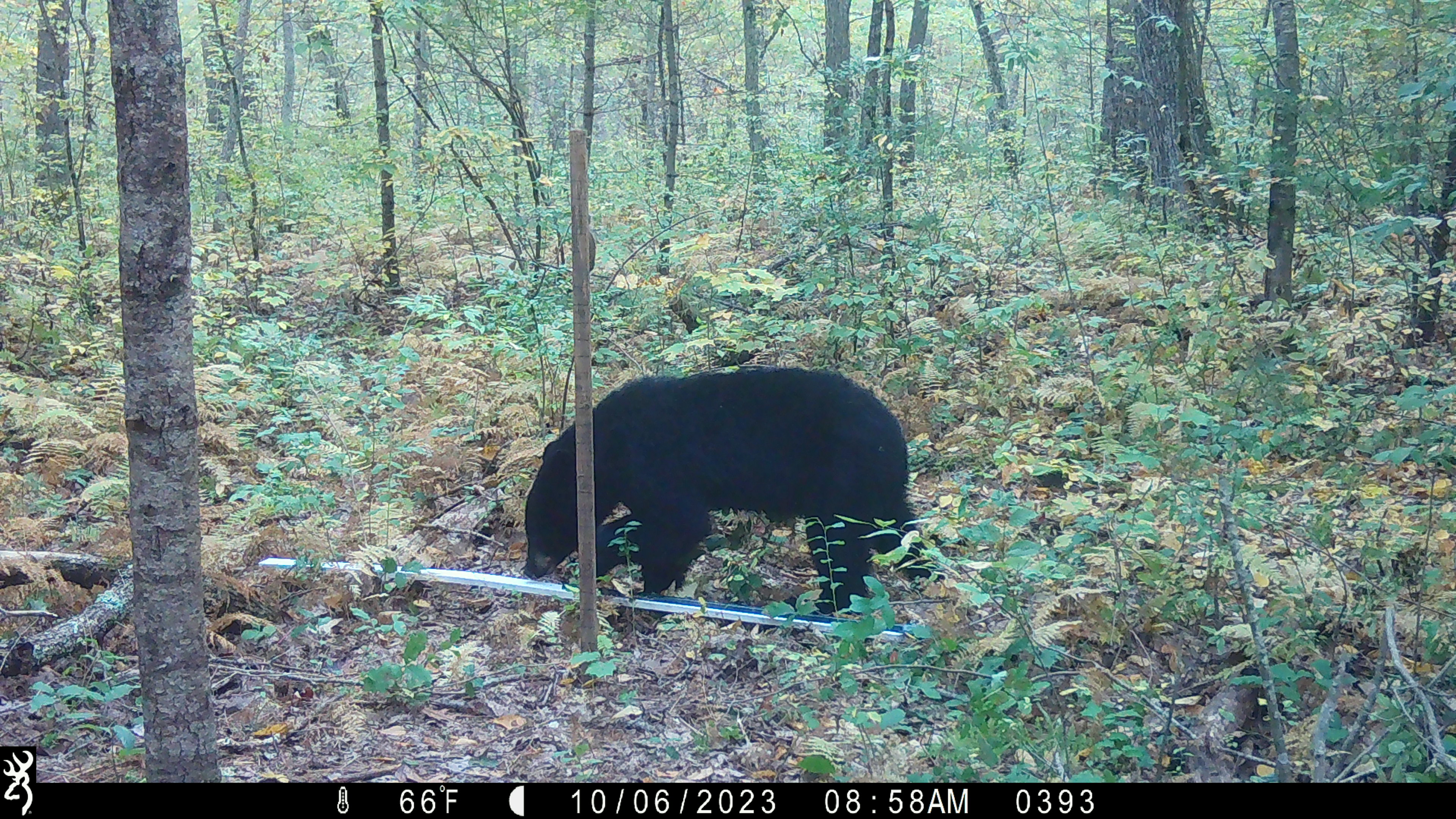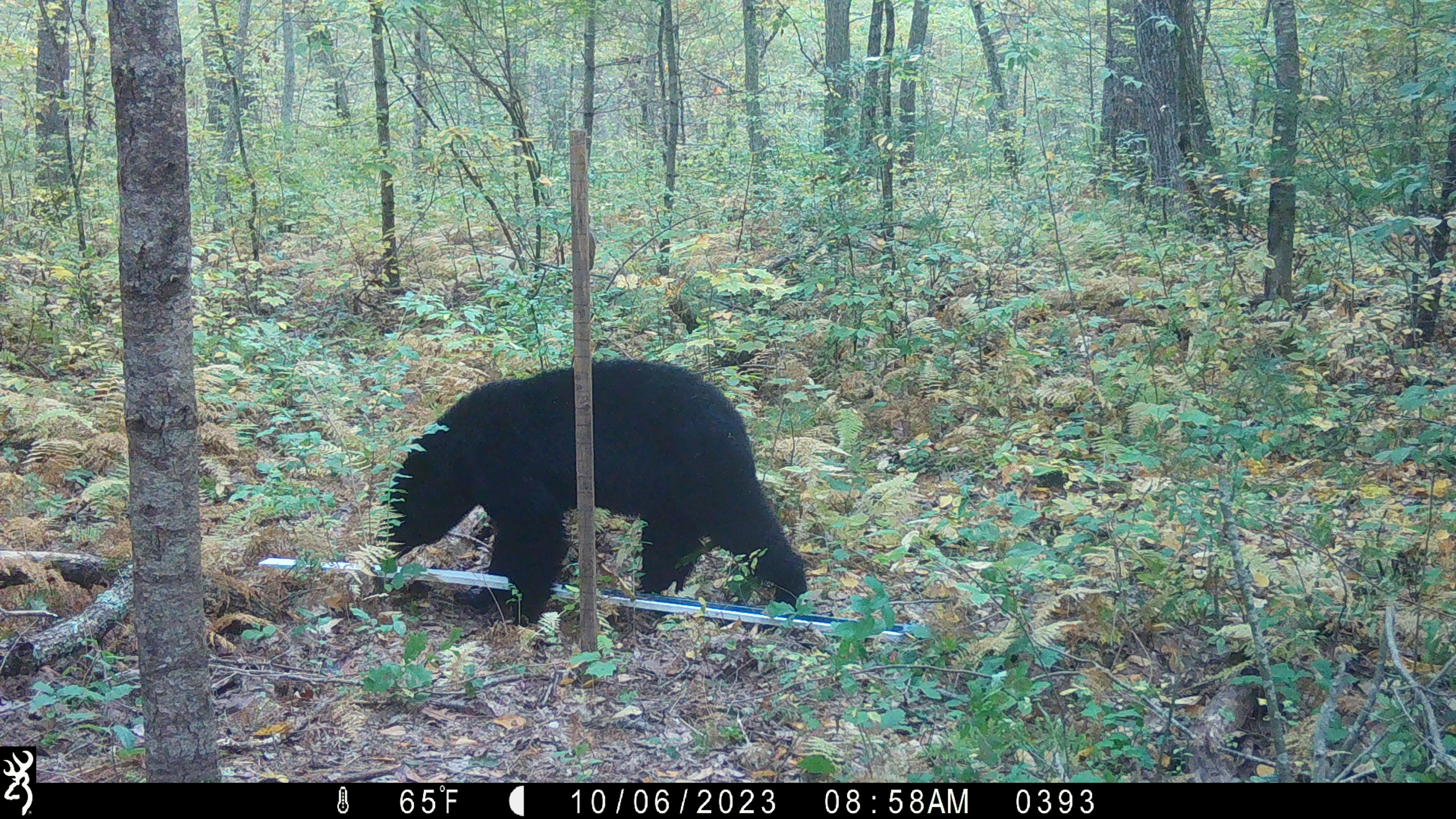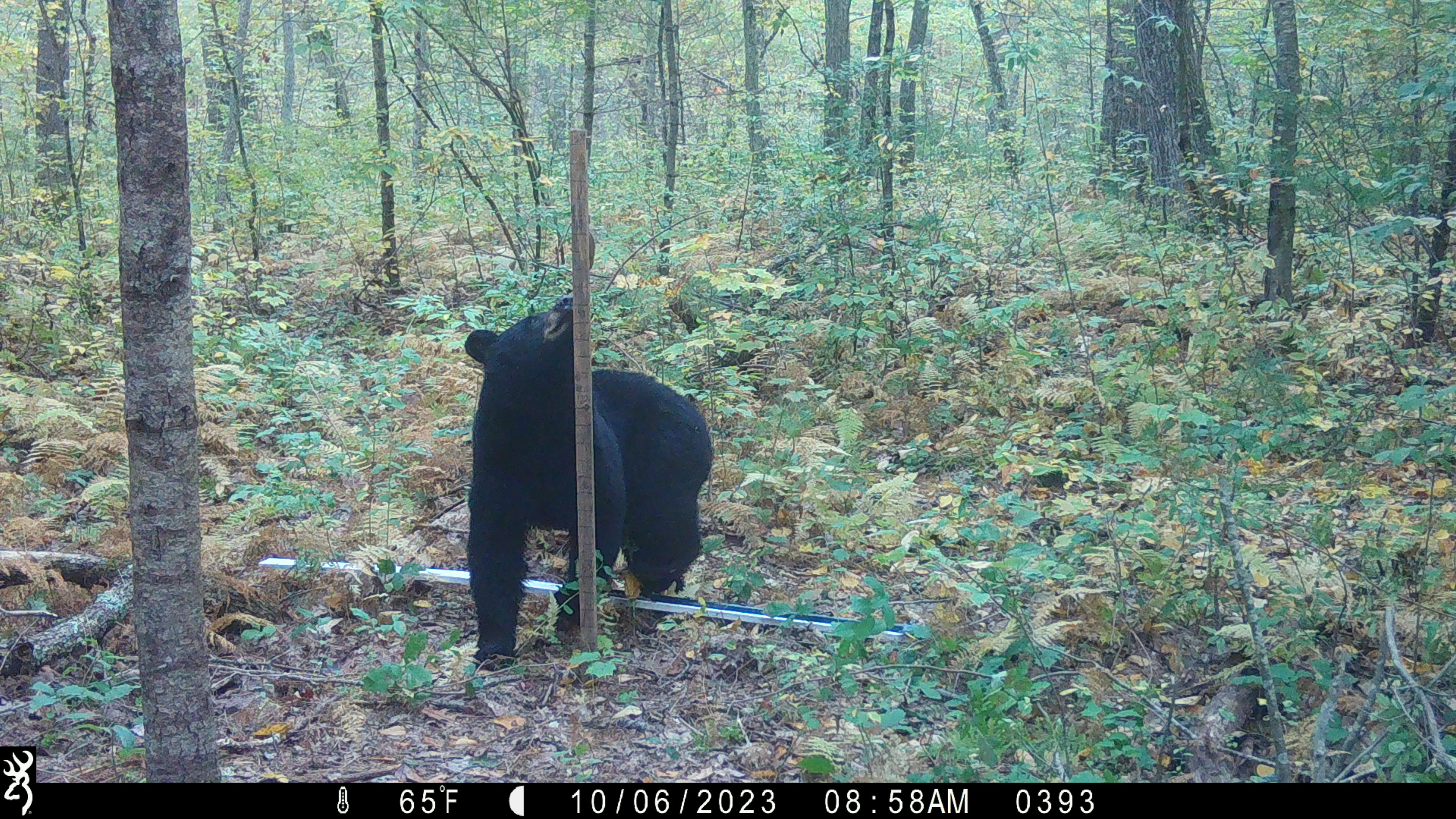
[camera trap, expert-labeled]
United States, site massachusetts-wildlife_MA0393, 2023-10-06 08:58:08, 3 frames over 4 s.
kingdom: Animalia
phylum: Chordata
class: Mammalia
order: Carnivora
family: Ursidae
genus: Ursus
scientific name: Ursus americanus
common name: black bear